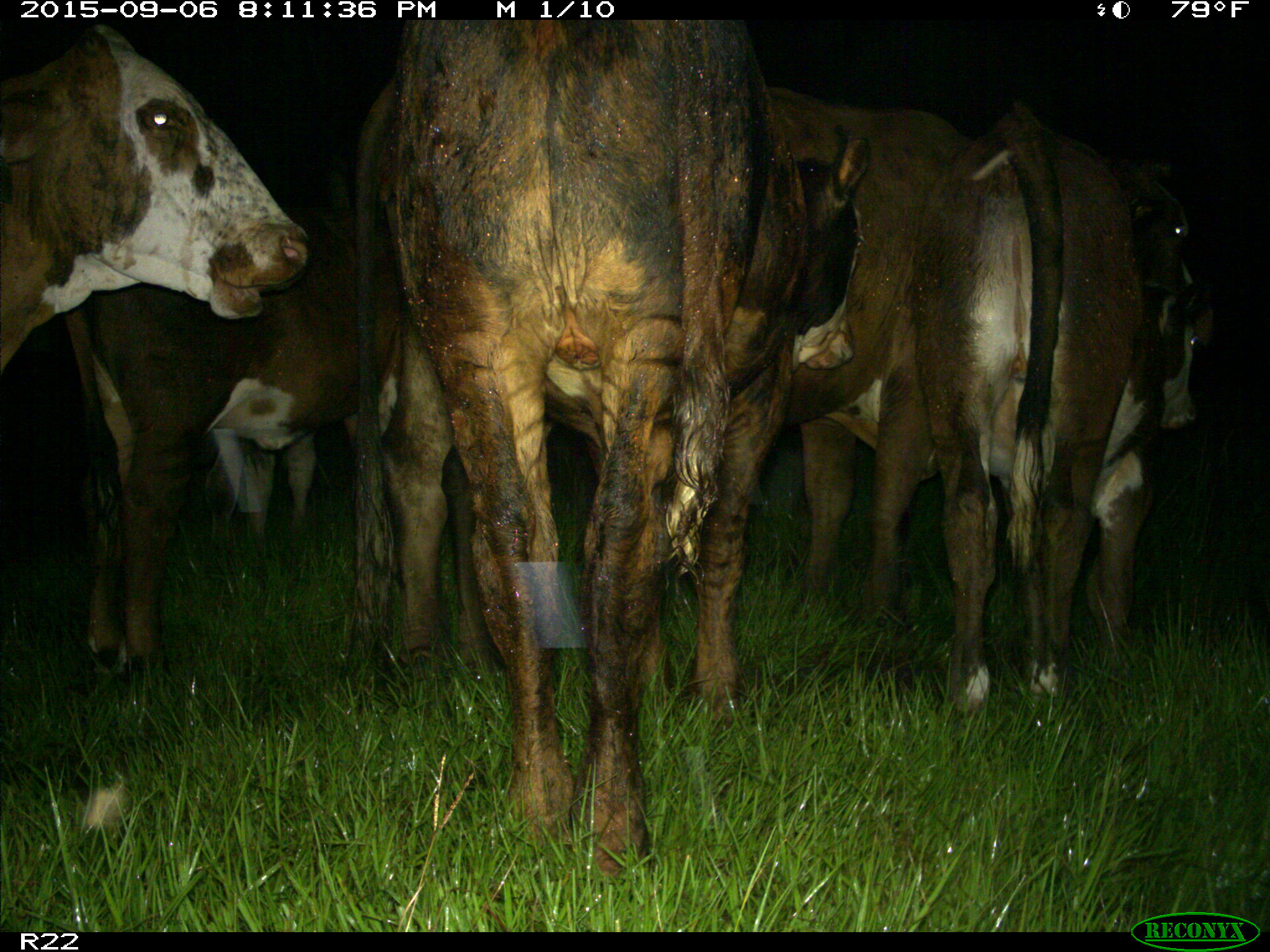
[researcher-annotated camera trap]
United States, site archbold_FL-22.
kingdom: Animalia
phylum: Chordata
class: Mammalia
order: Artiodactyla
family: Bovidae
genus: Bos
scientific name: Bos taurus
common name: domestic cow